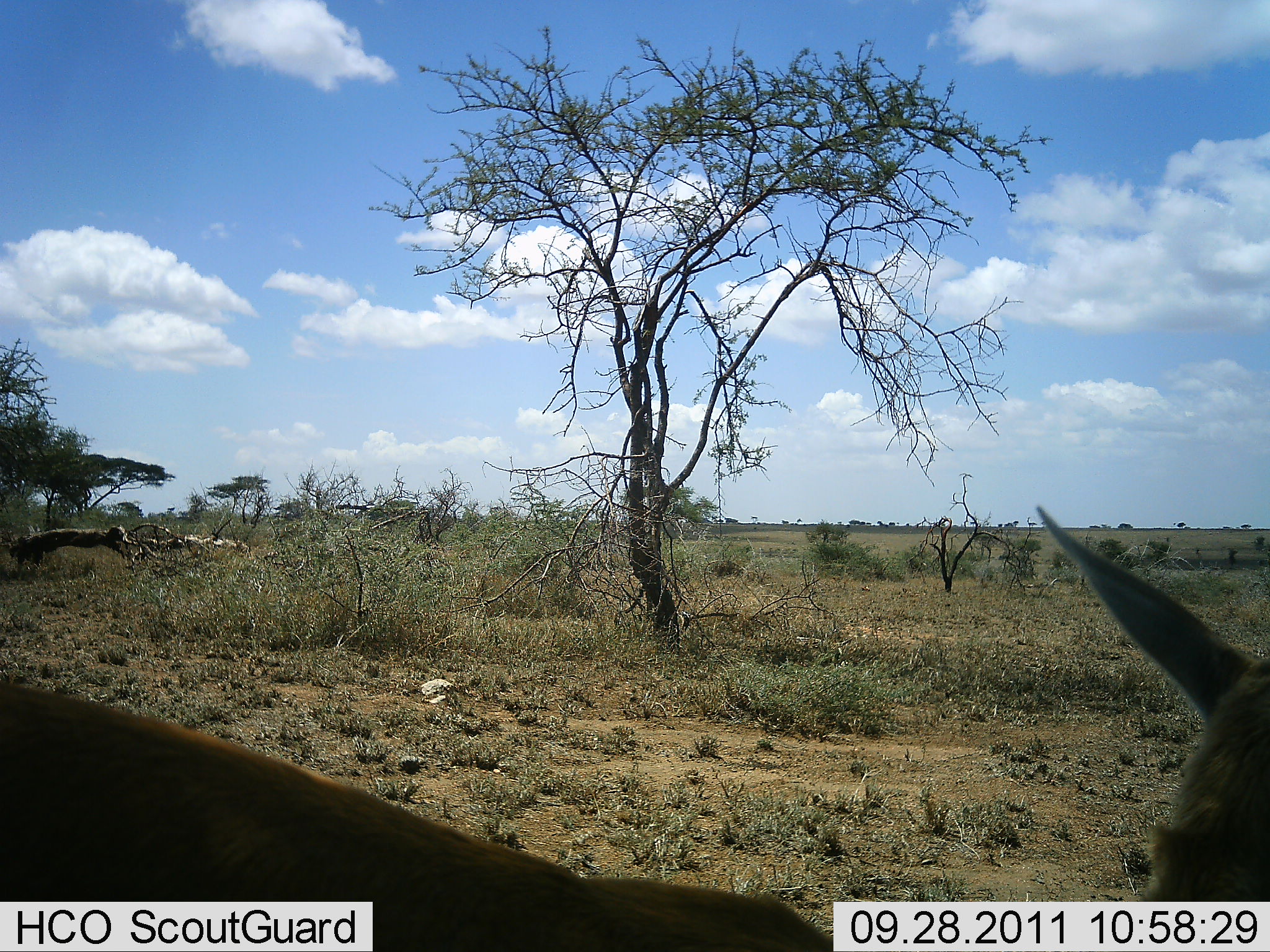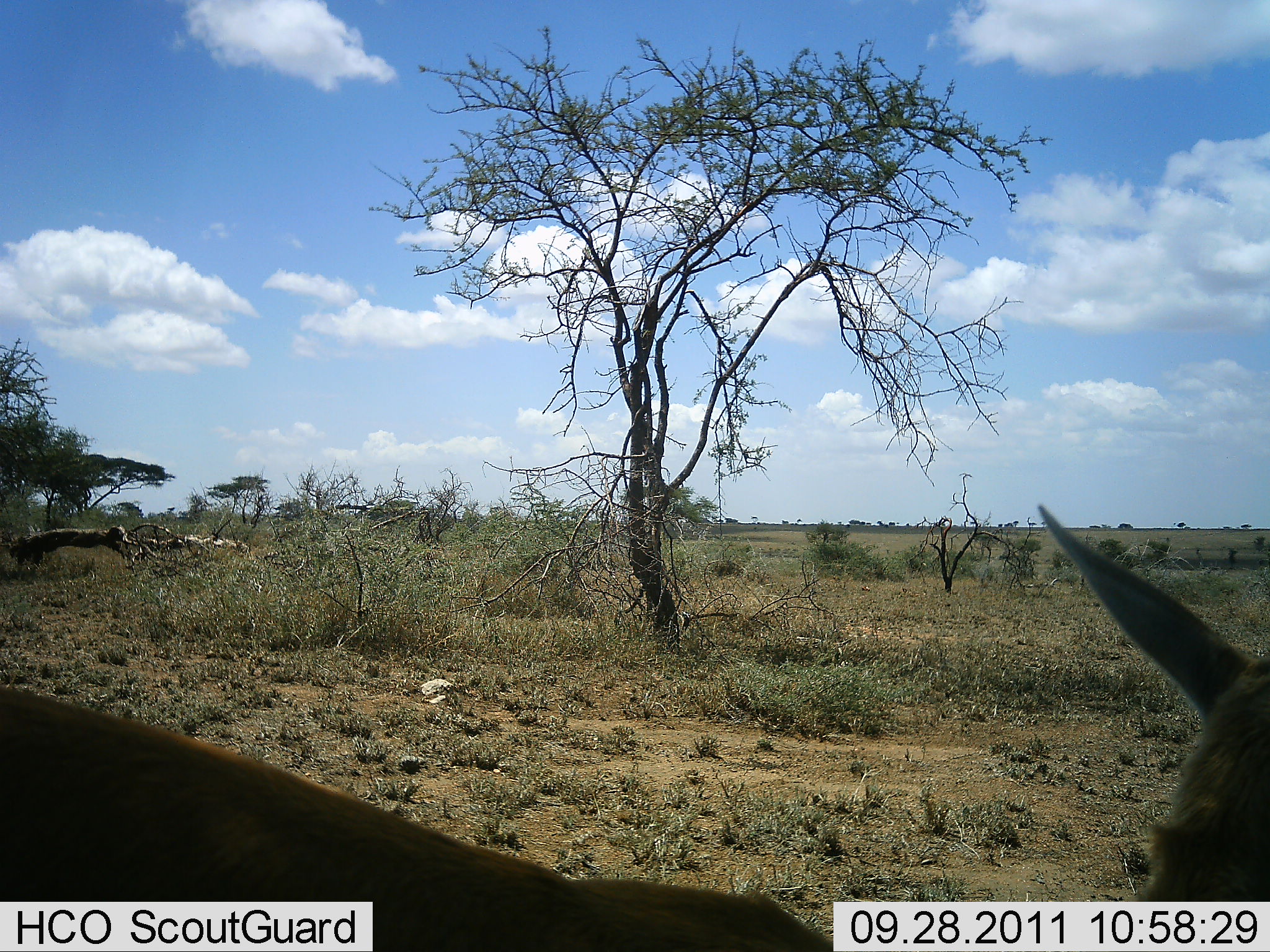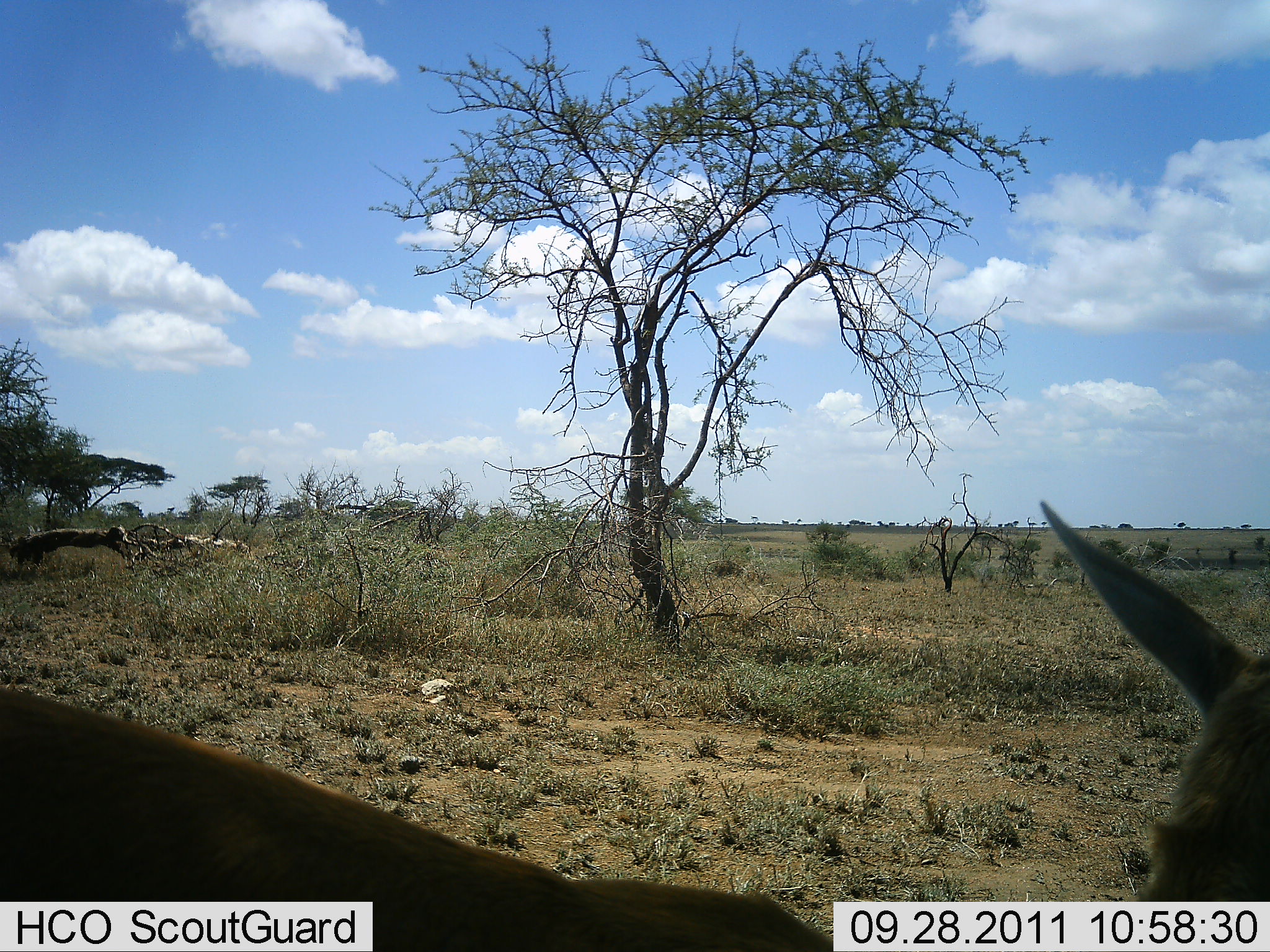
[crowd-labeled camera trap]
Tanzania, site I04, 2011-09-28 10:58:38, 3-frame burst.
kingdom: Animalia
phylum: Chordata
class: Mammalia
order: Artiodactyla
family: Bovidae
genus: Nanger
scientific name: Nanger granti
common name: grant's gazelle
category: gazellegrants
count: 1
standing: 100%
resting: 0%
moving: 0%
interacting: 0%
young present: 0%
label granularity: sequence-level